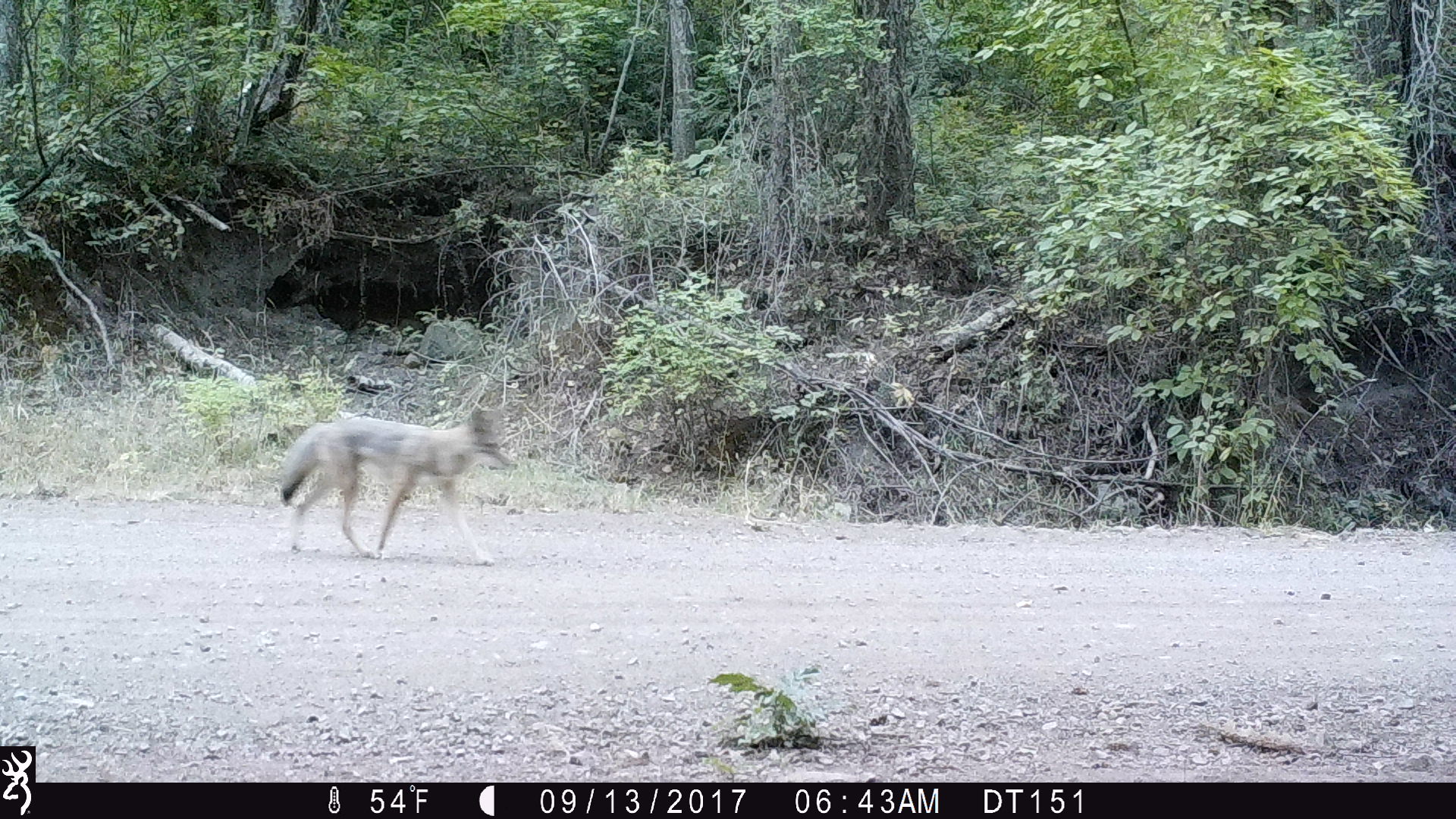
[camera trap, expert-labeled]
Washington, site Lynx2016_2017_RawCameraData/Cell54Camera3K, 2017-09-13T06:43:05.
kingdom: Animalia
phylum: Chordata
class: Mammalia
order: Carnivora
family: Canidae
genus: Canis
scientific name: Canis latrans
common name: coyote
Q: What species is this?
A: Canis latrans (coyote).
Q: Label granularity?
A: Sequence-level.